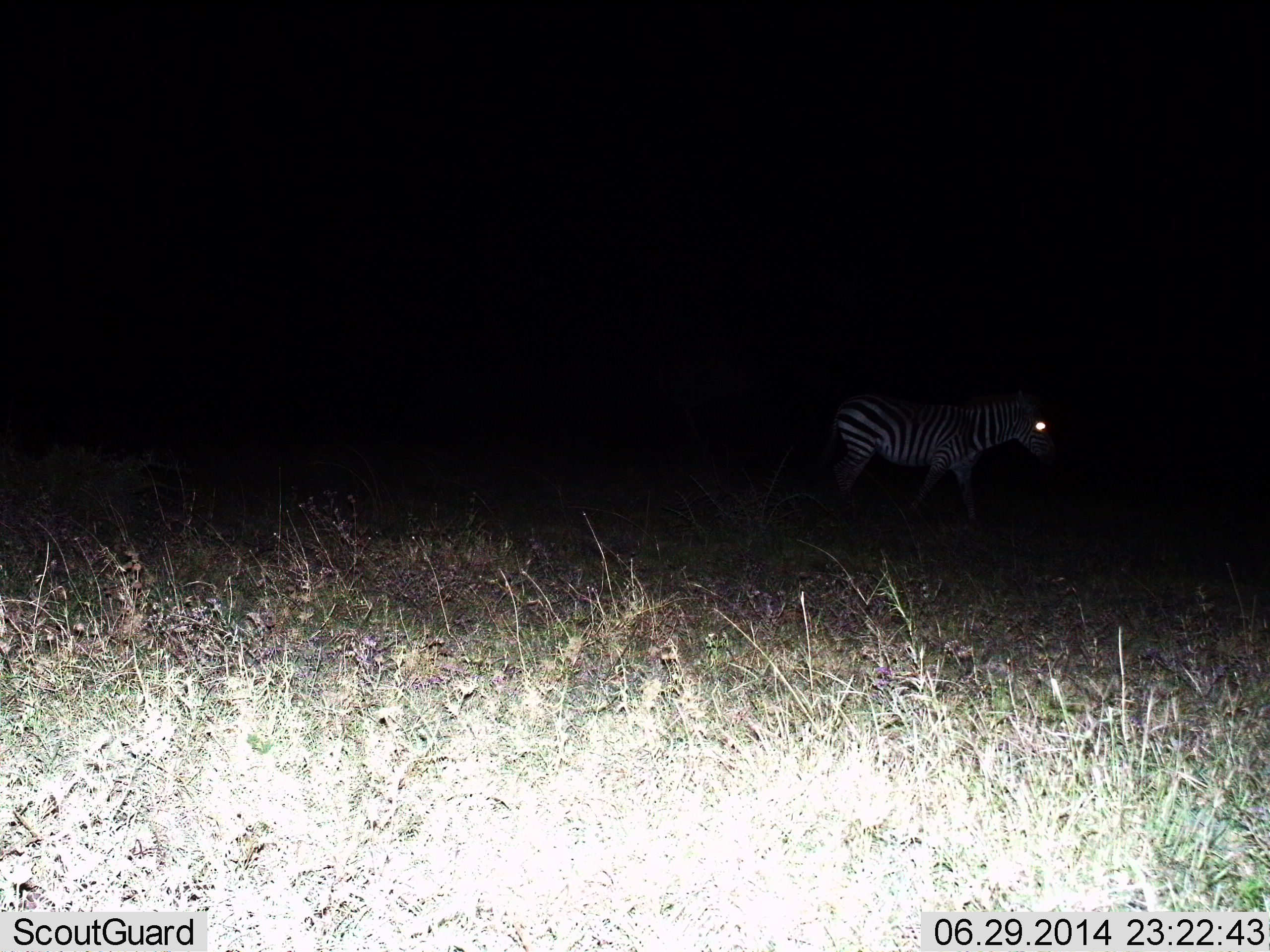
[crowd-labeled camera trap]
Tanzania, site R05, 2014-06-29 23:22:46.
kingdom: Animalia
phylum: Chordata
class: Mammalia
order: Perissodactyla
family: Equidae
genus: Equus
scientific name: Equus quagga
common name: plains zebra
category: zebra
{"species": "zebra (plains zebra) (Equus quagga)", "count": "1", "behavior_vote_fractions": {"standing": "20%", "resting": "0%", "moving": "80%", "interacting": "0%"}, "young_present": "0%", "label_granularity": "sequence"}